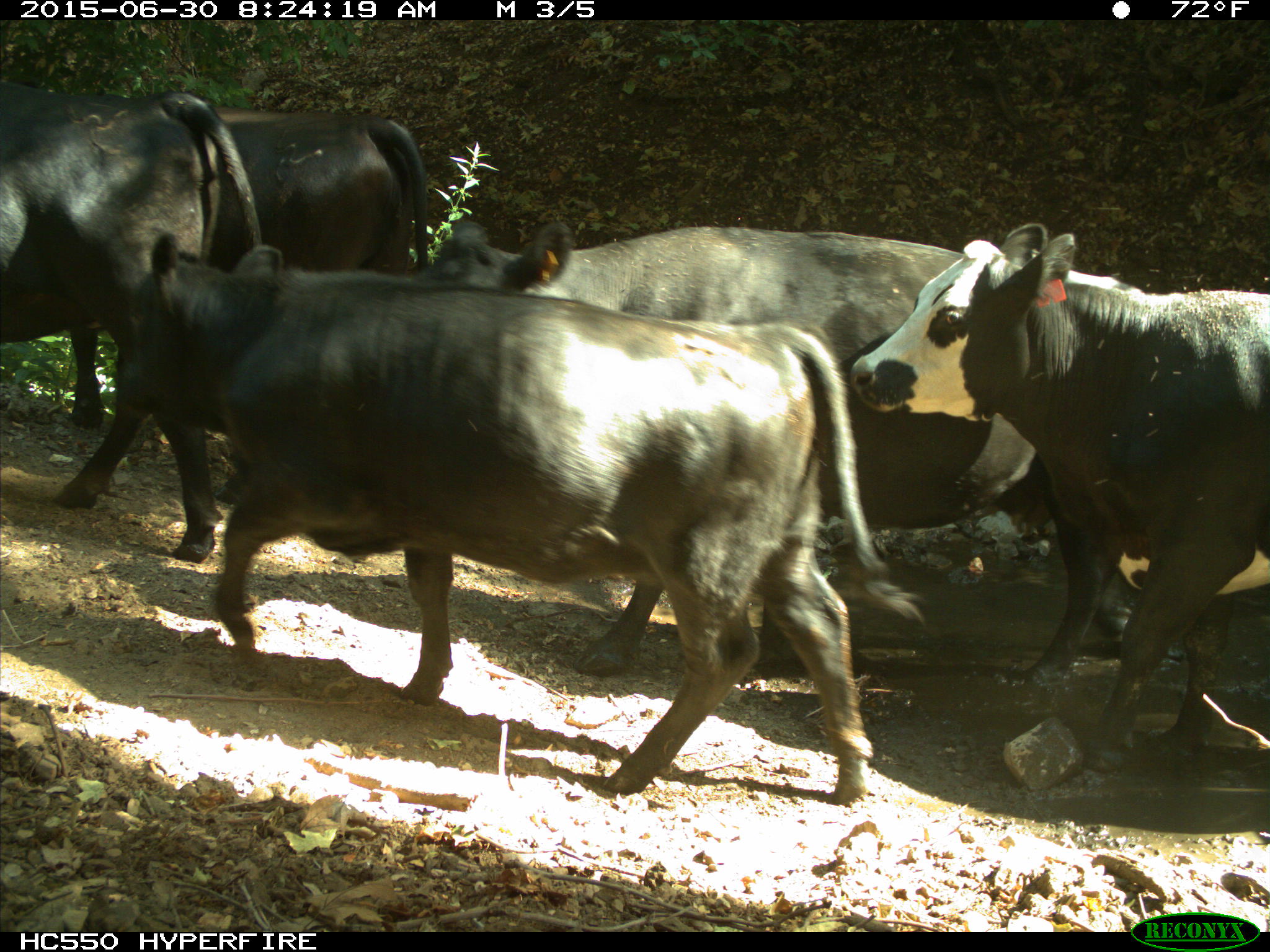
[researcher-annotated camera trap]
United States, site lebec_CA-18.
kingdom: Animalia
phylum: Chordata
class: Mammalia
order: Artiodactyla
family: Bovidae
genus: Bos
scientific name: Bos taurus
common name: domestic cow